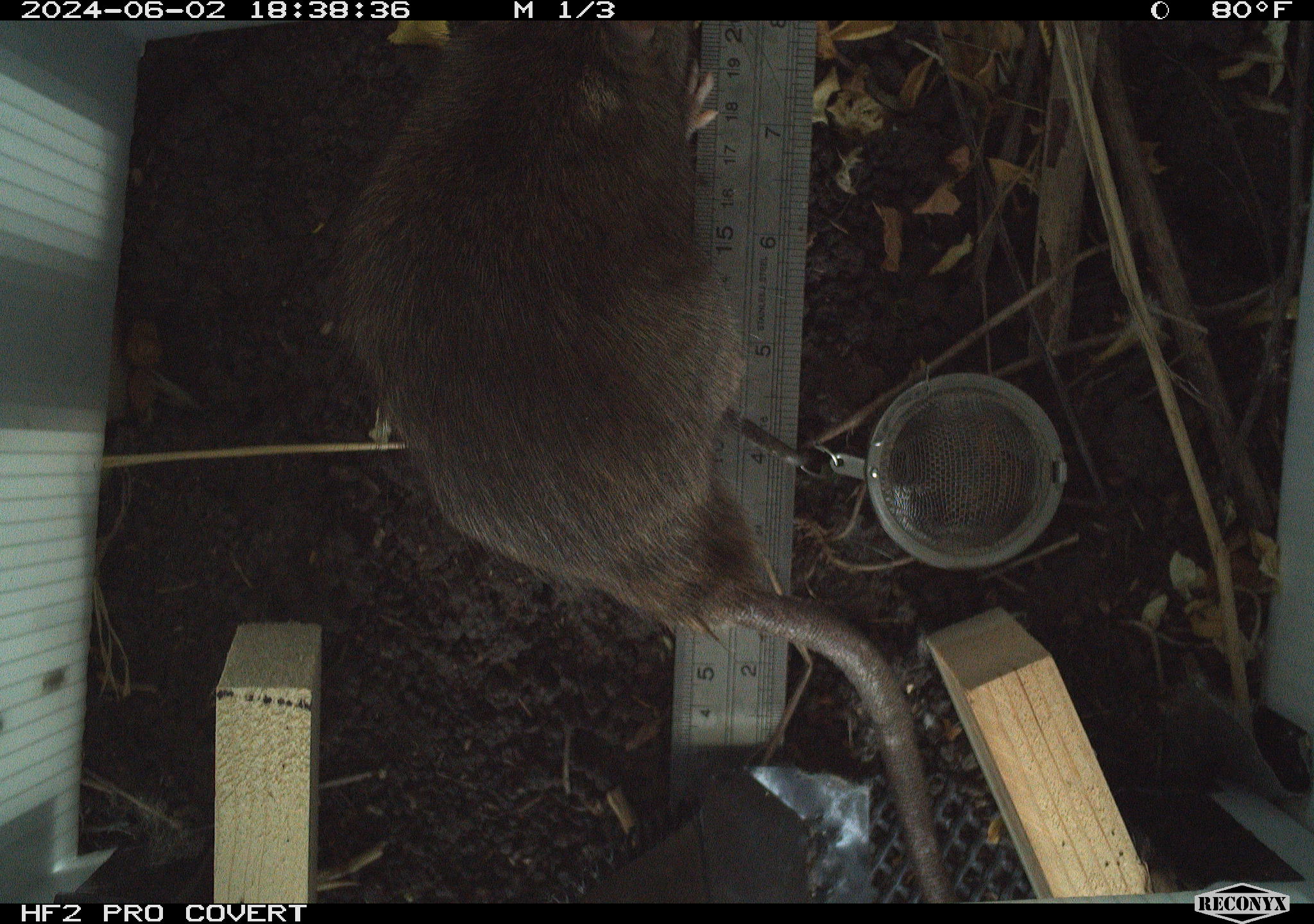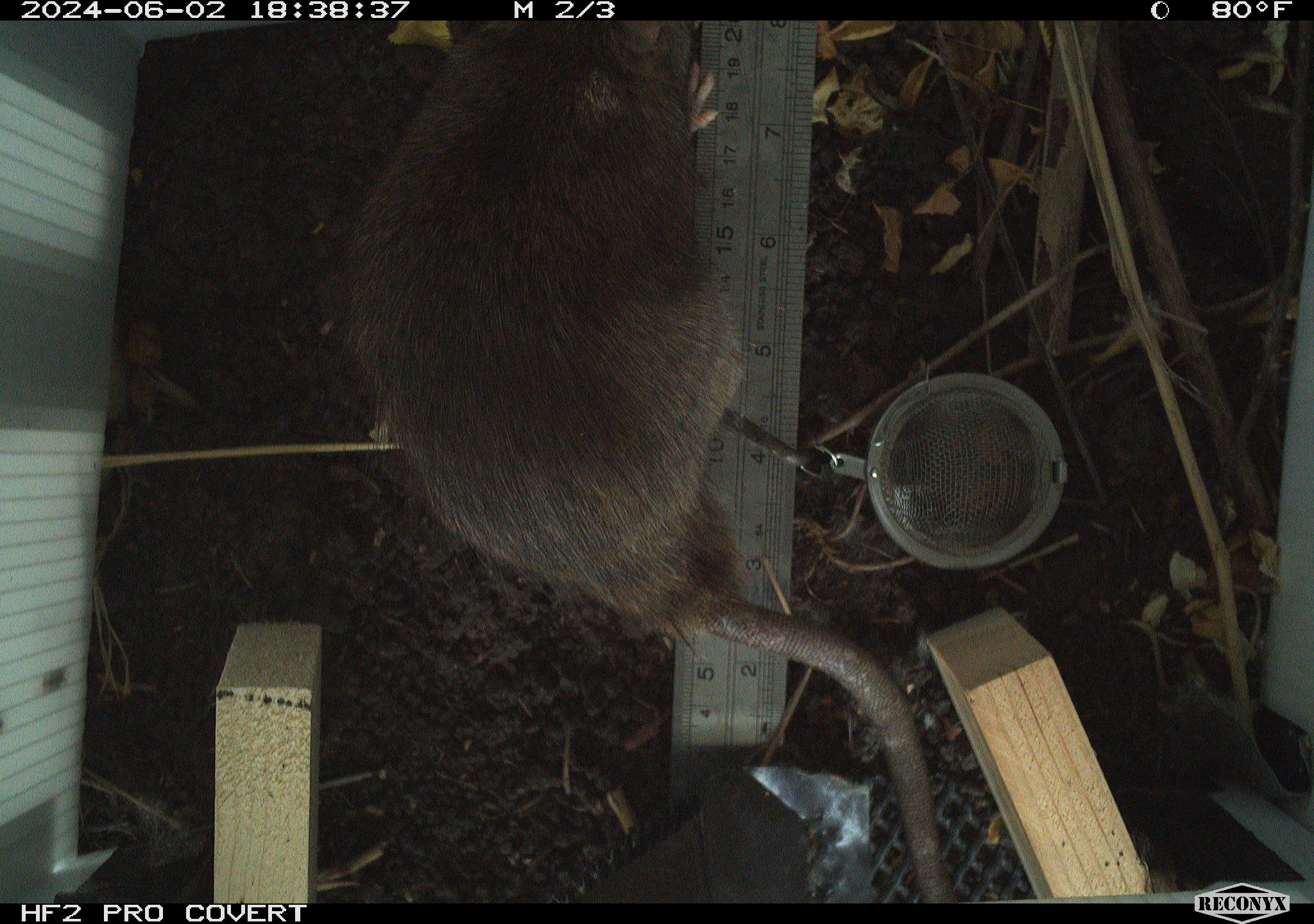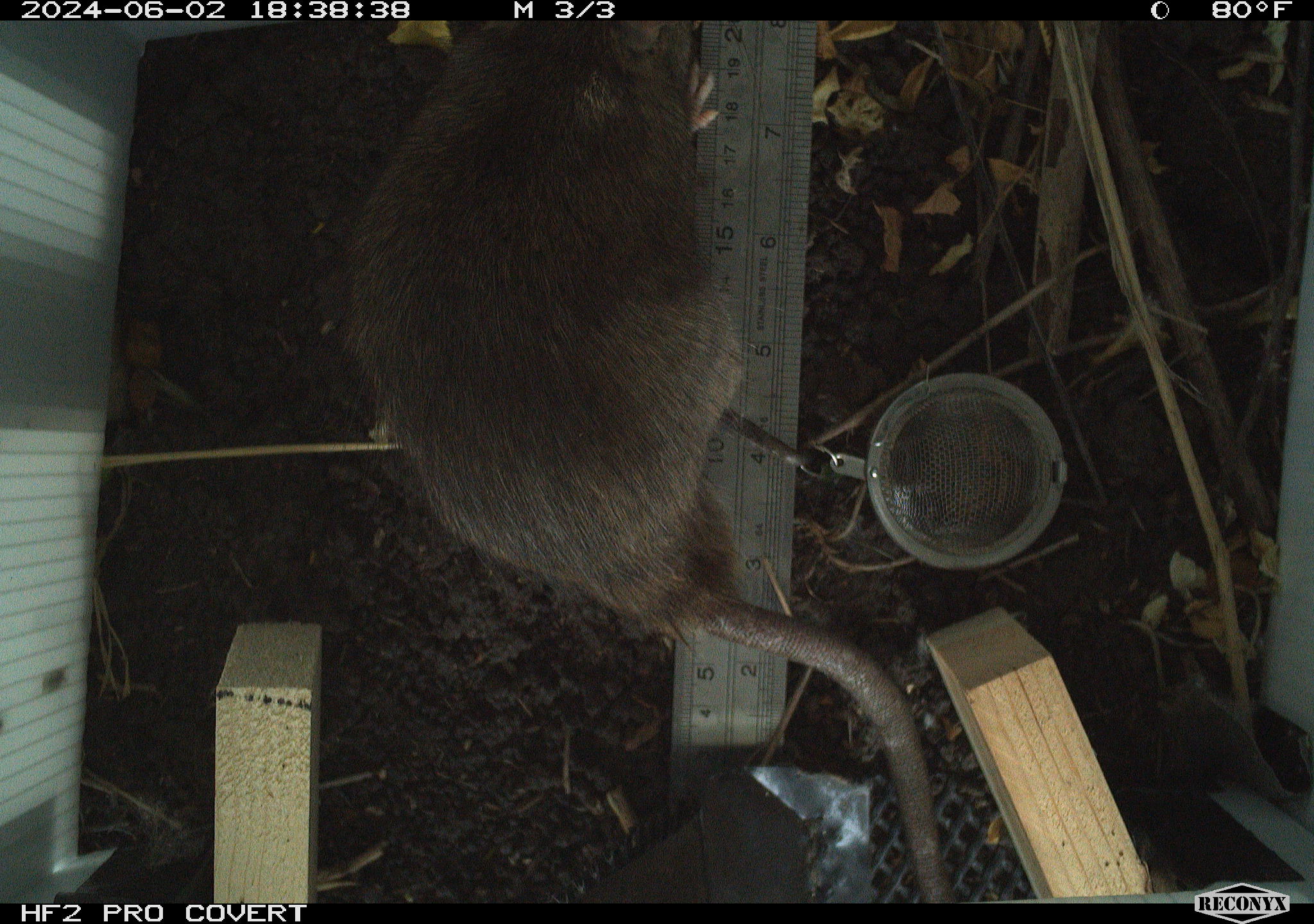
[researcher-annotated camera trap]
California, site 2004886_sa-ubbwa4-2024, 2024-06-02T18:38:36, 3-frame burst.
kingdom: Animalia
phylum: Chordata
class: Mammalia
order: Rodentia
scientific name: Rodentia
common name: woodrat or rat or mouse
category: woodrat or rat or mouse species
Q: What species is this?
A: Woodrat or rat or mouse species (woodrat or rat or mouse) (Rodentia).